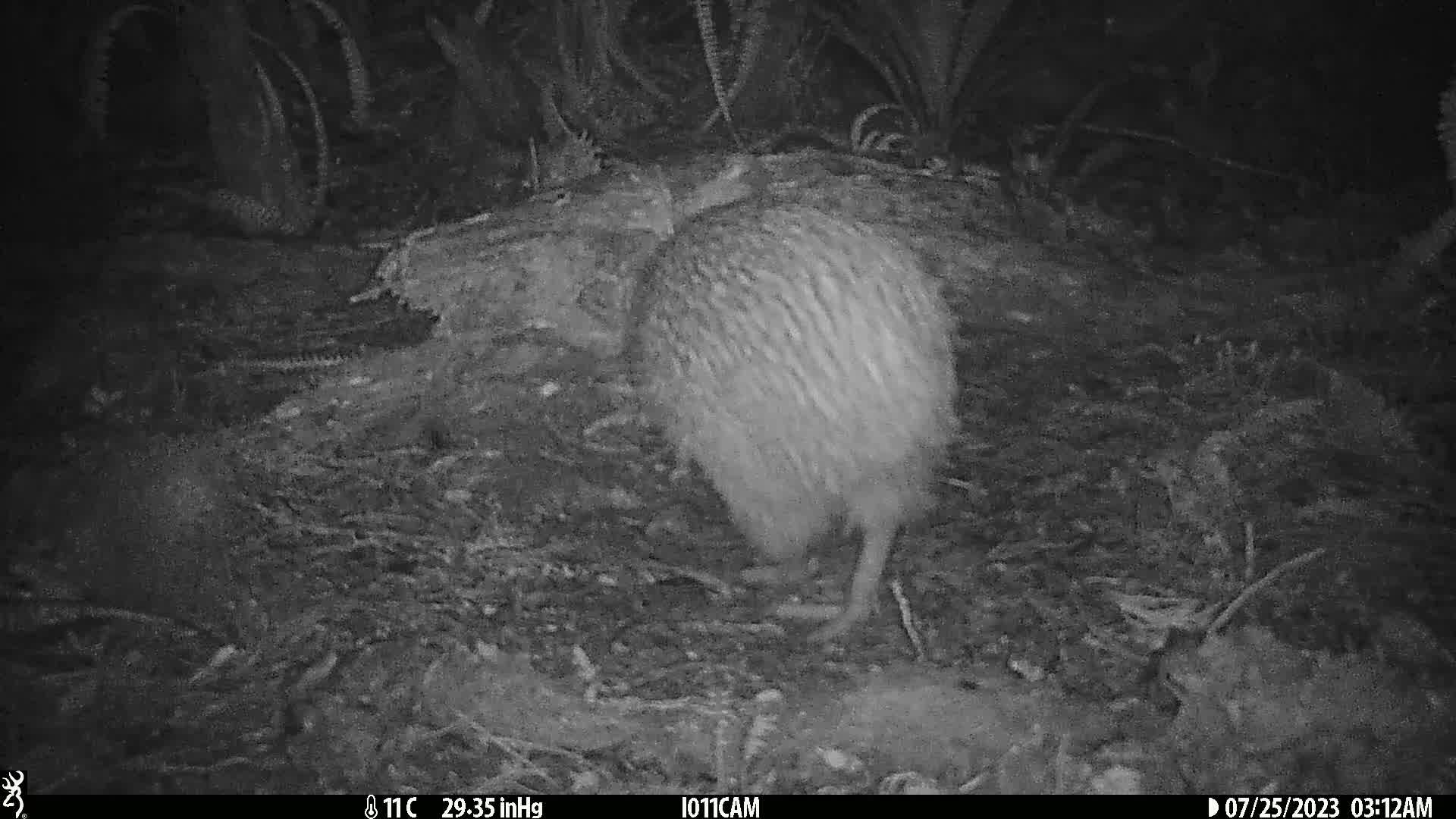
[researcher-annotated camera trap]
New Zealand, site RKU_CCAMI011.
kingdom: Animalia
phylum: Chordata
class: Aves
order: Apterygiformes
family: Apterygidae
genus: Apteryx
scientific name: Apteryx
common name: kiwi